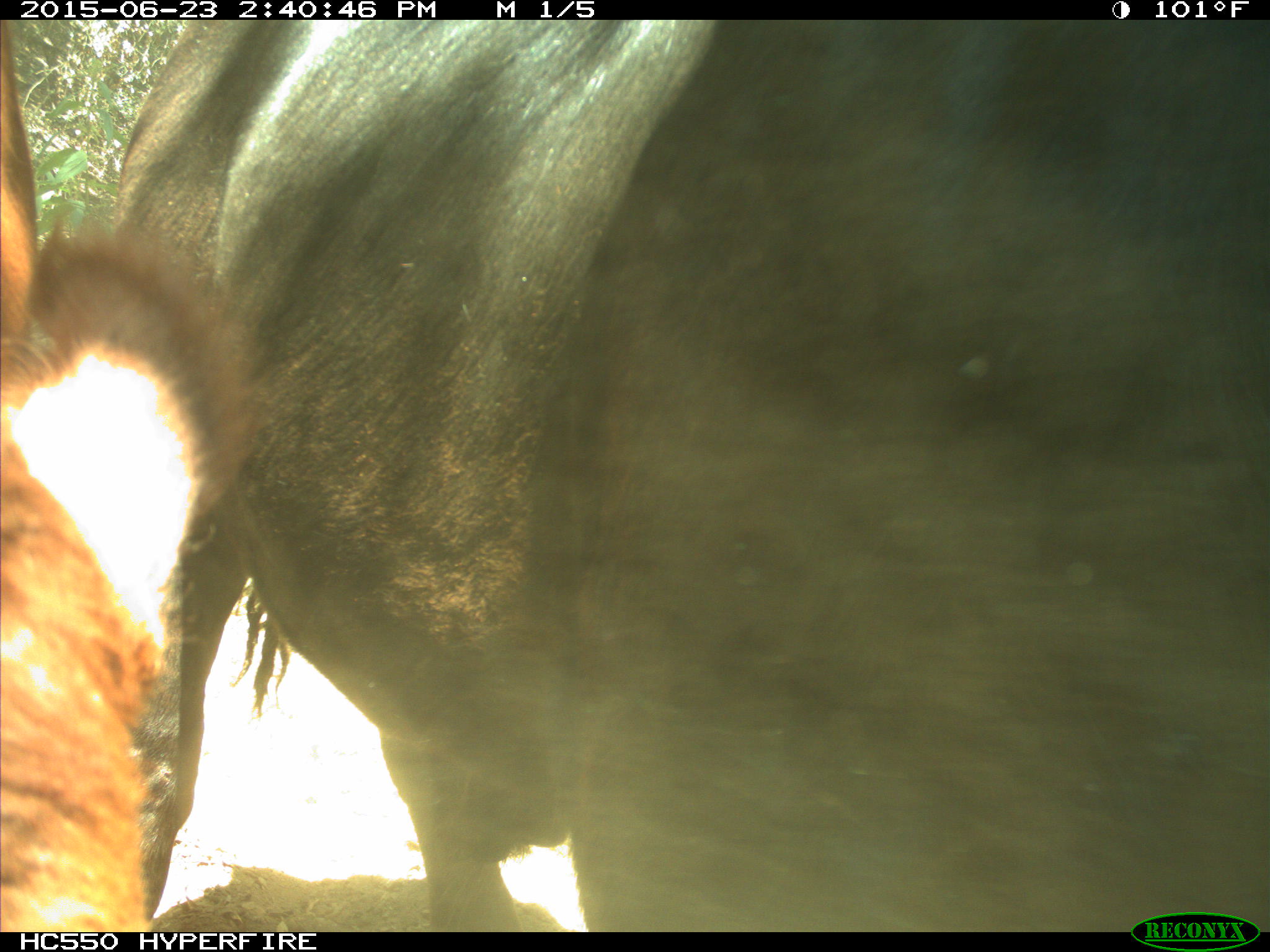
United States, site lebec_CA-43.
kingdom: Animalia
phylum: Chordata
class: Mammalia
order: Artiodactyla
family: Bovidae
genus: Bos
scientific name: Bos taurus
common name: domestic cow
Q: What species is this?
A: Bos taurus (domestic cow).